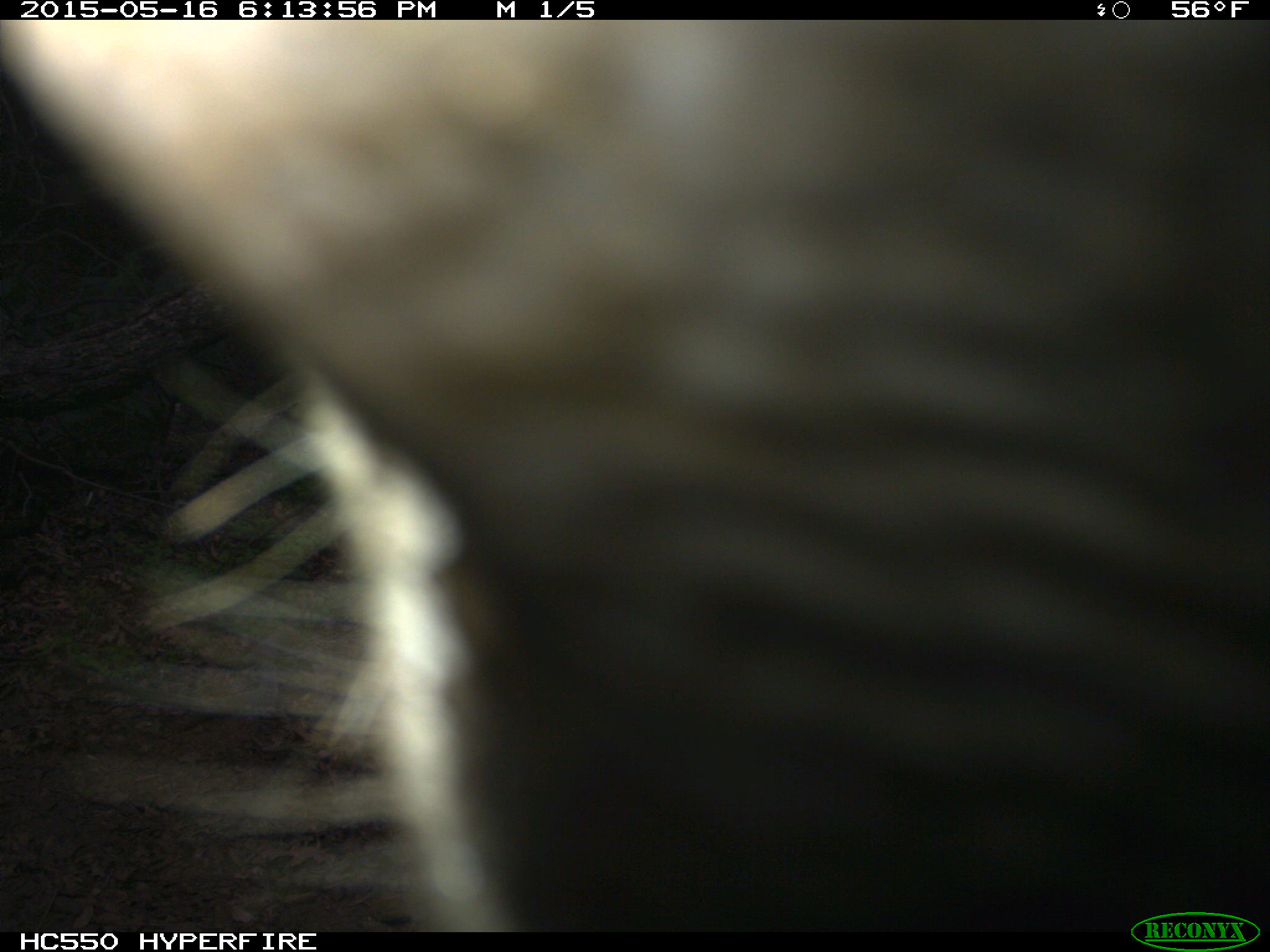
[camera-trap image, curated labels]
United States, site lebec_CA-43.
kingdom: Animalia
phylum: Chordata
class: Mammalia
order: Artiodactyla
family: Bovidae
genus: Bos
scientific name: Bos taurus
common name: domestic cow